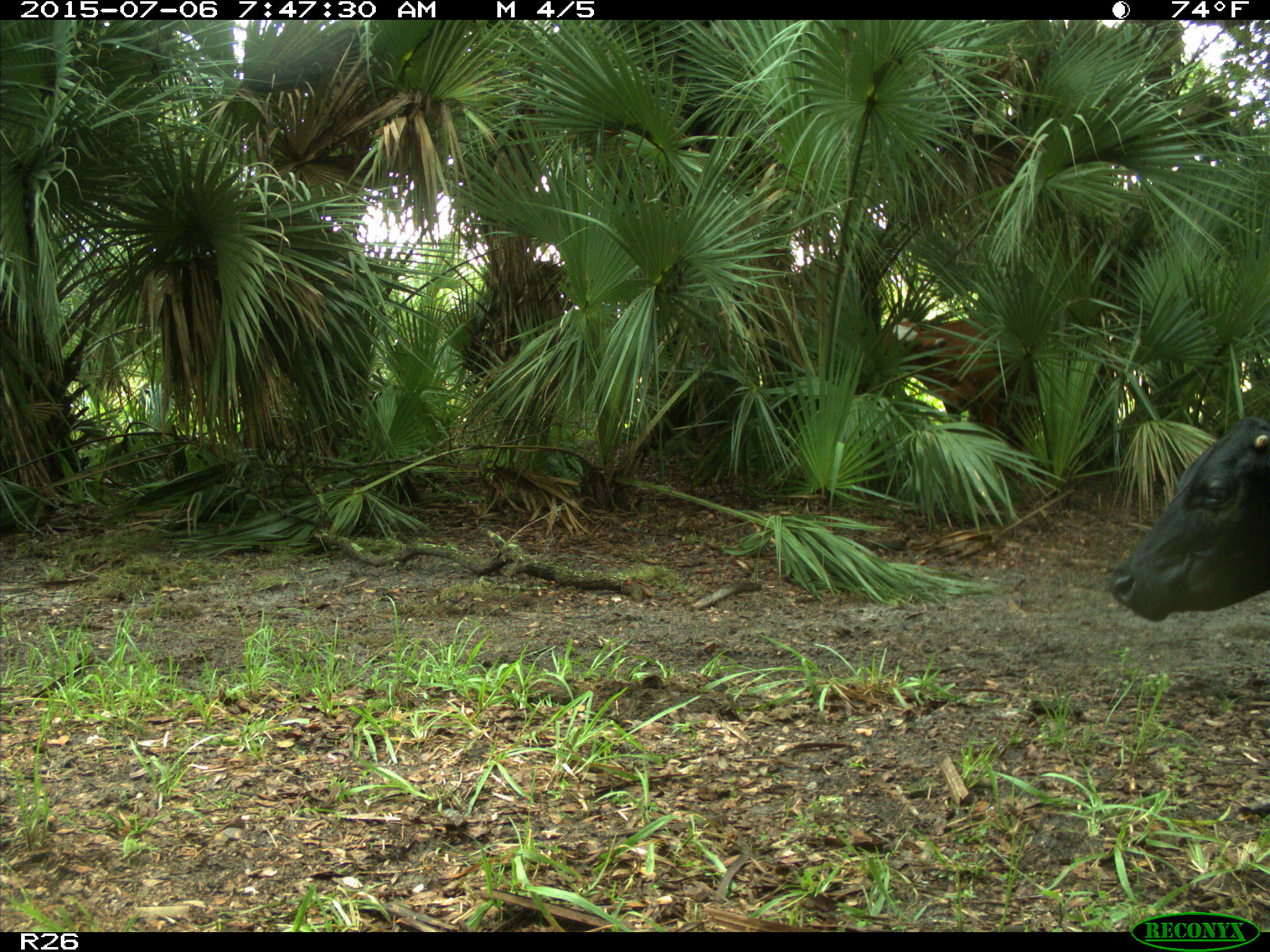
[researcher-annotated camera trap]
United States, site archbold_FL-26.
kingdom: Animalia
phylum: Chordata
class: Mammalia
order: Artiodactyla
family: Bovidae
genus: Bos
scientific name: Bos taurus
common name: domestic cow